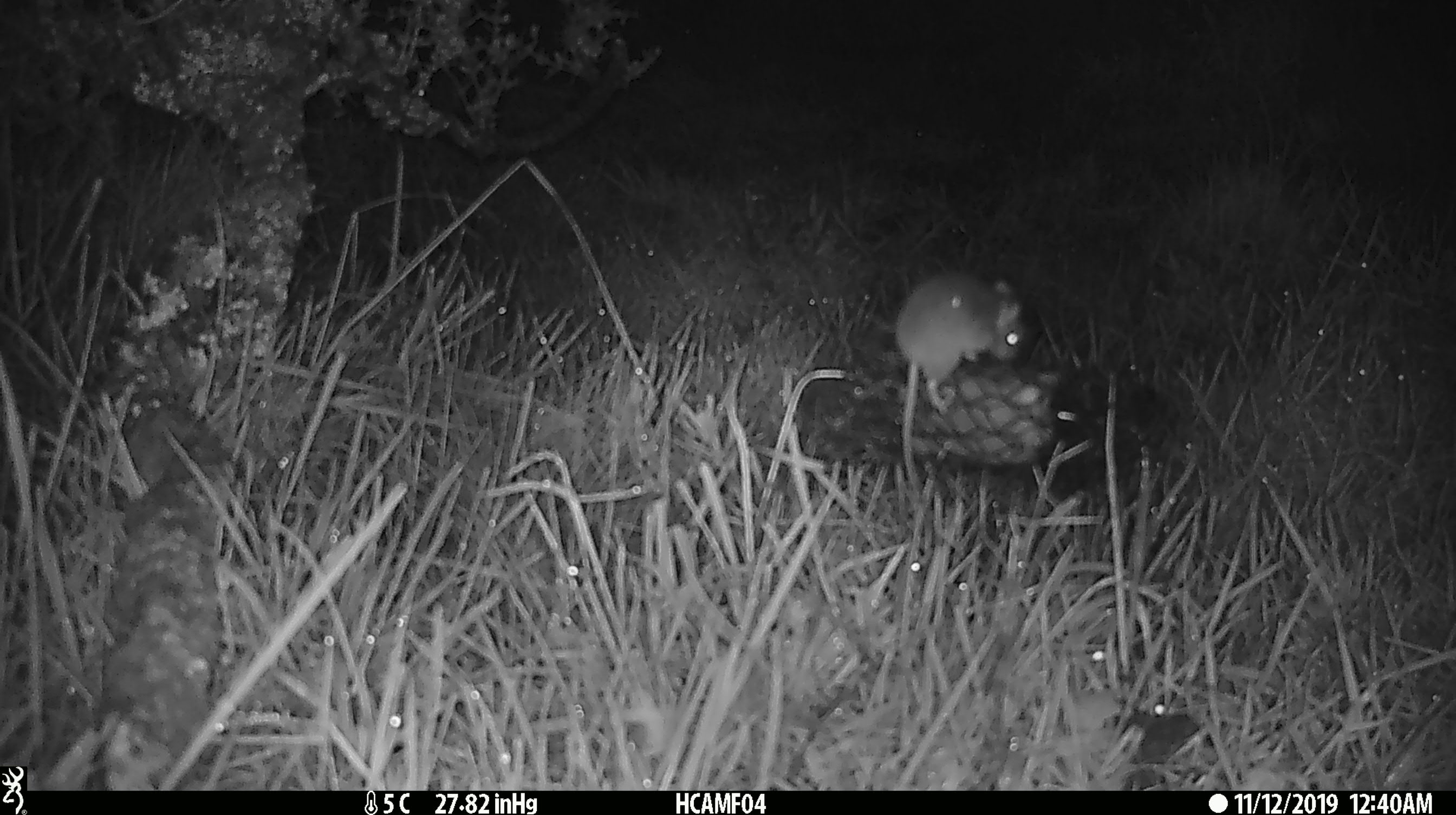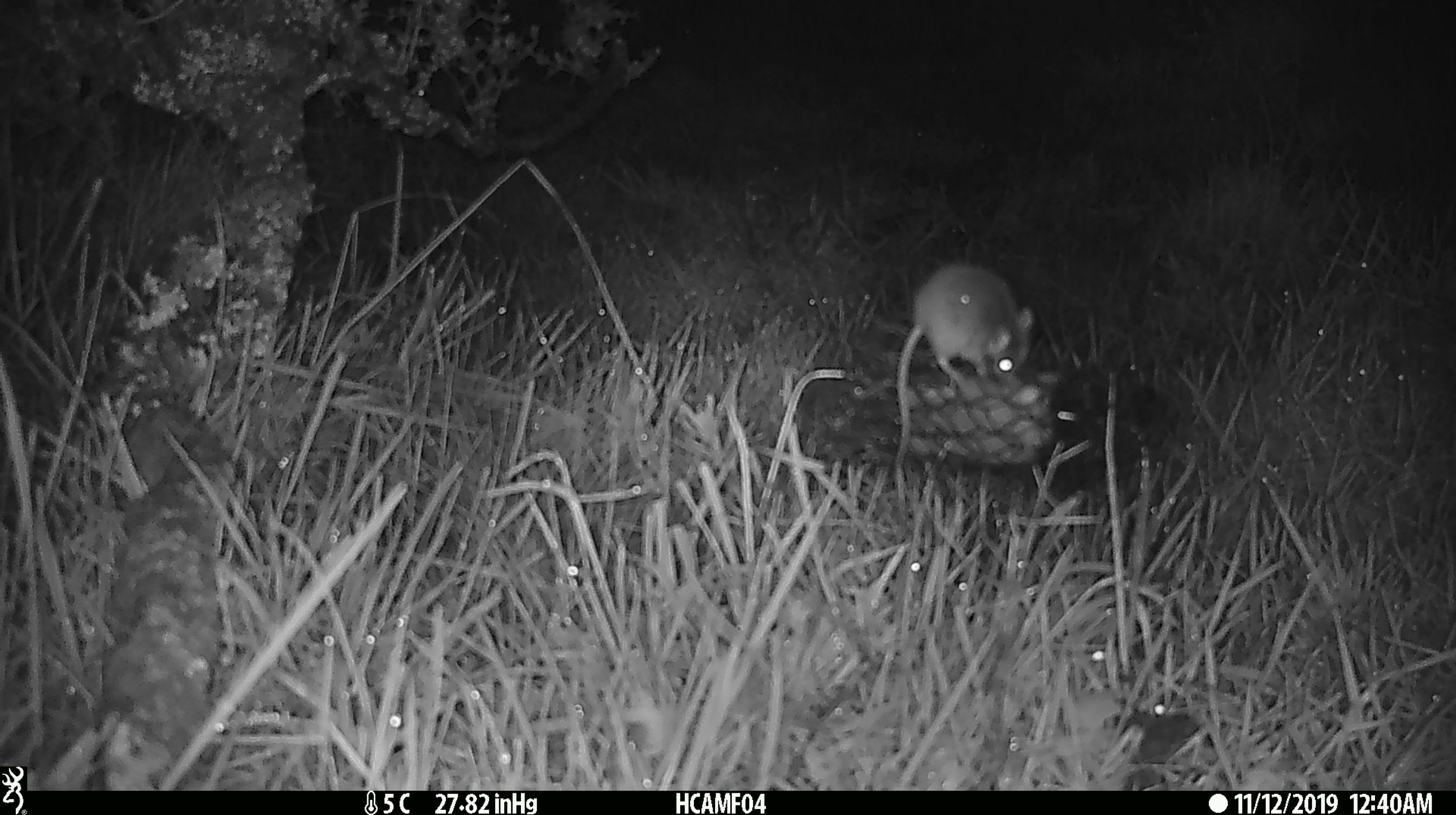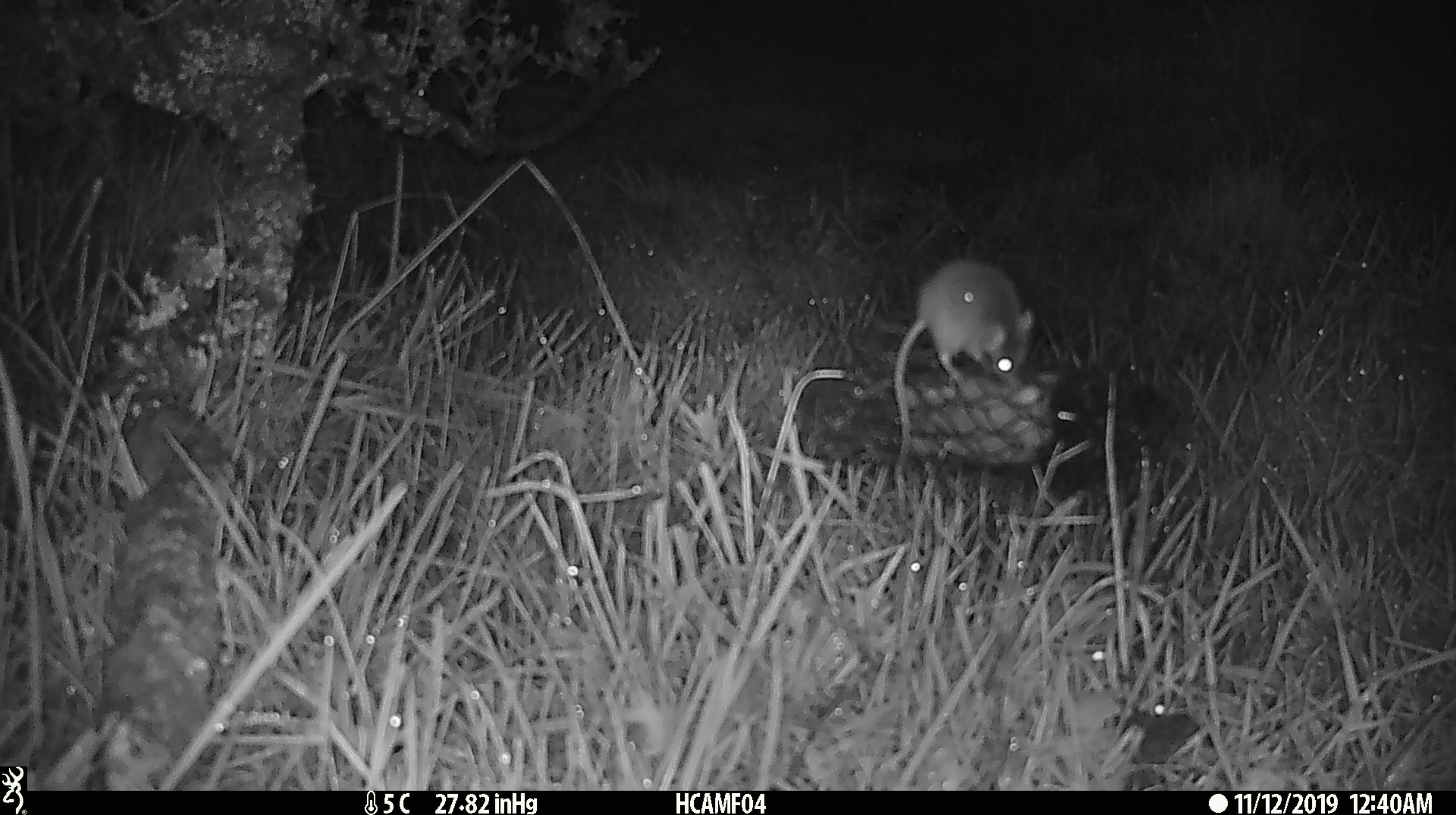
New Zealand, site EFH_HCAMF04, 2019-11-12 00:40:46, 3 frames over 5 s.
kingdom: Animalia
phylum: Chordata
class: Mammalia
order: Rodentia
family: Muridae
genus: Mus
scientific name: Mus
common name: mouse